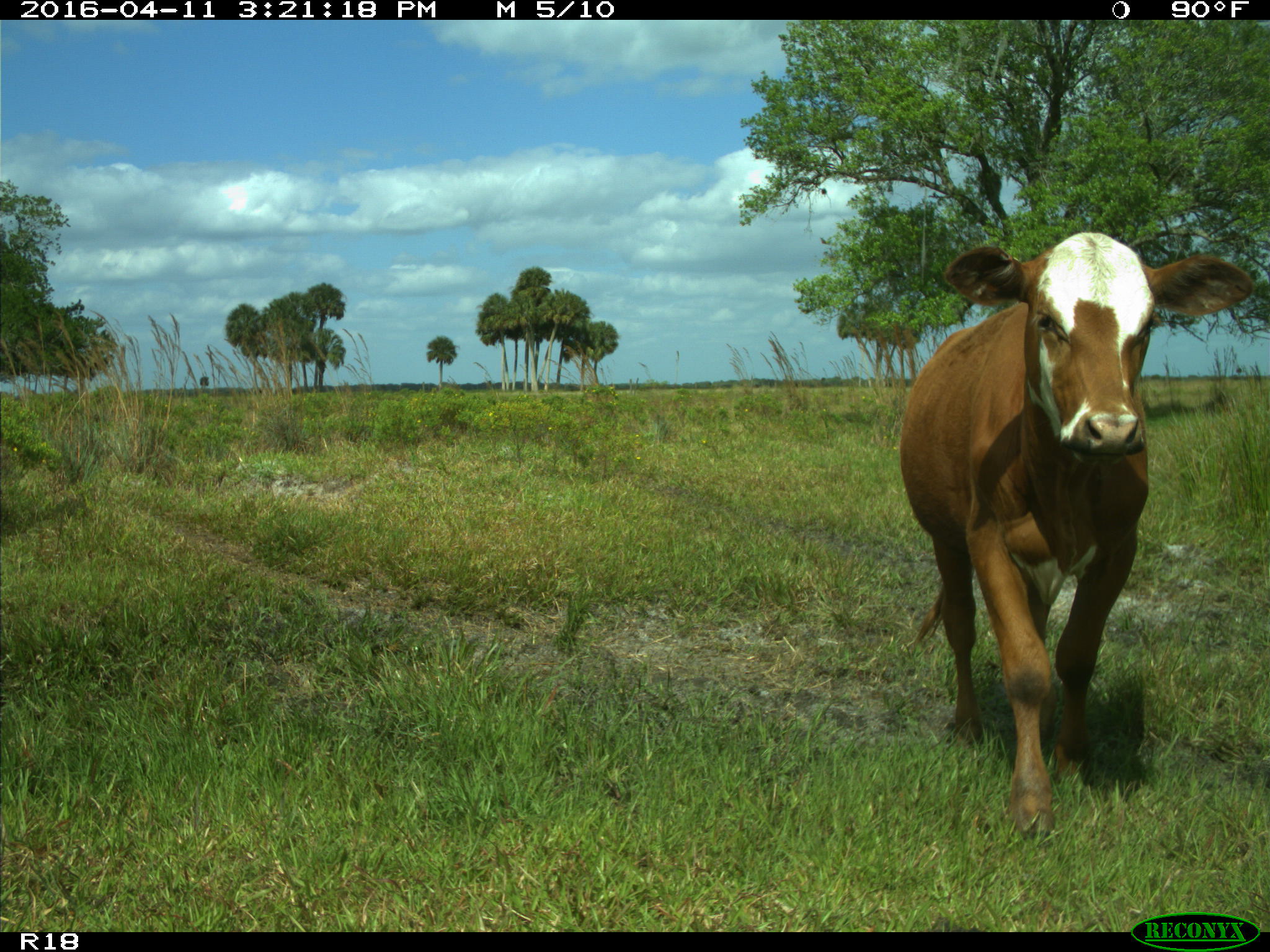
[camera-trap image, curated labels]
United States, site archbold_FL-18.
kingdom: Animalia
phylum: Chordata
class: Mammalia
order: Artiodactyla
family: Bovidae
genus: Bos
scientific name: Bos taurus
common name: domestic cow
Bos taurus (domestic cow).